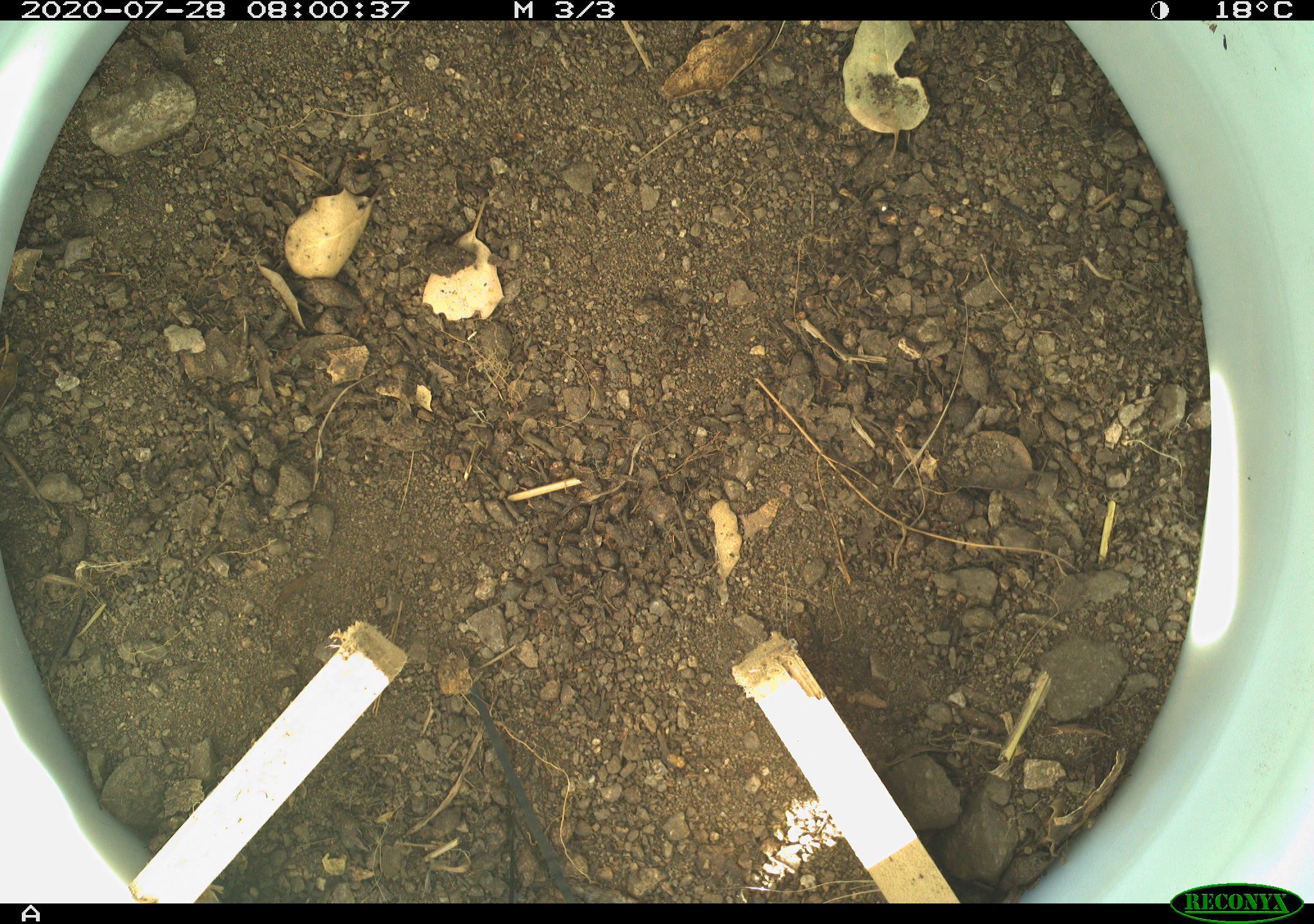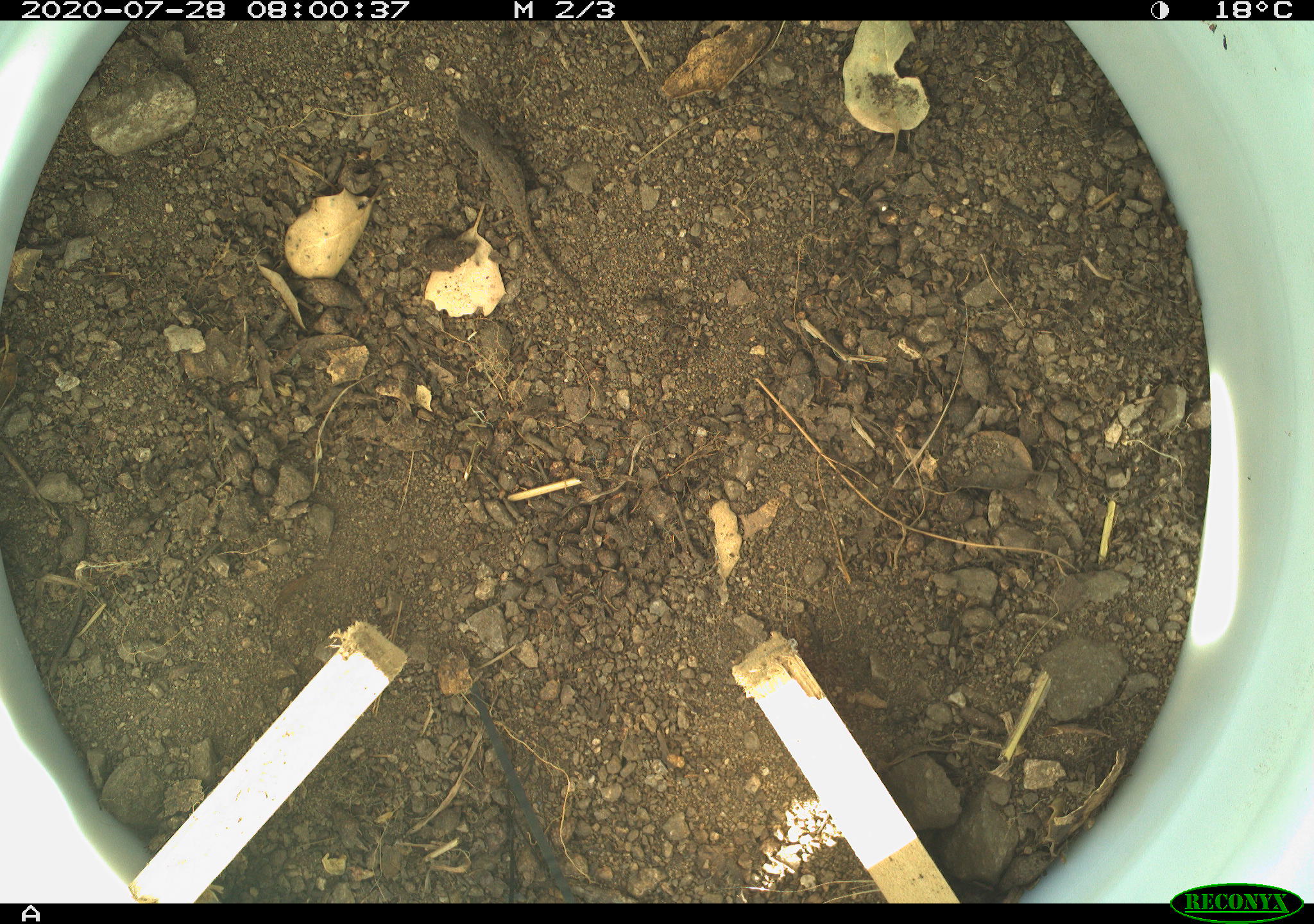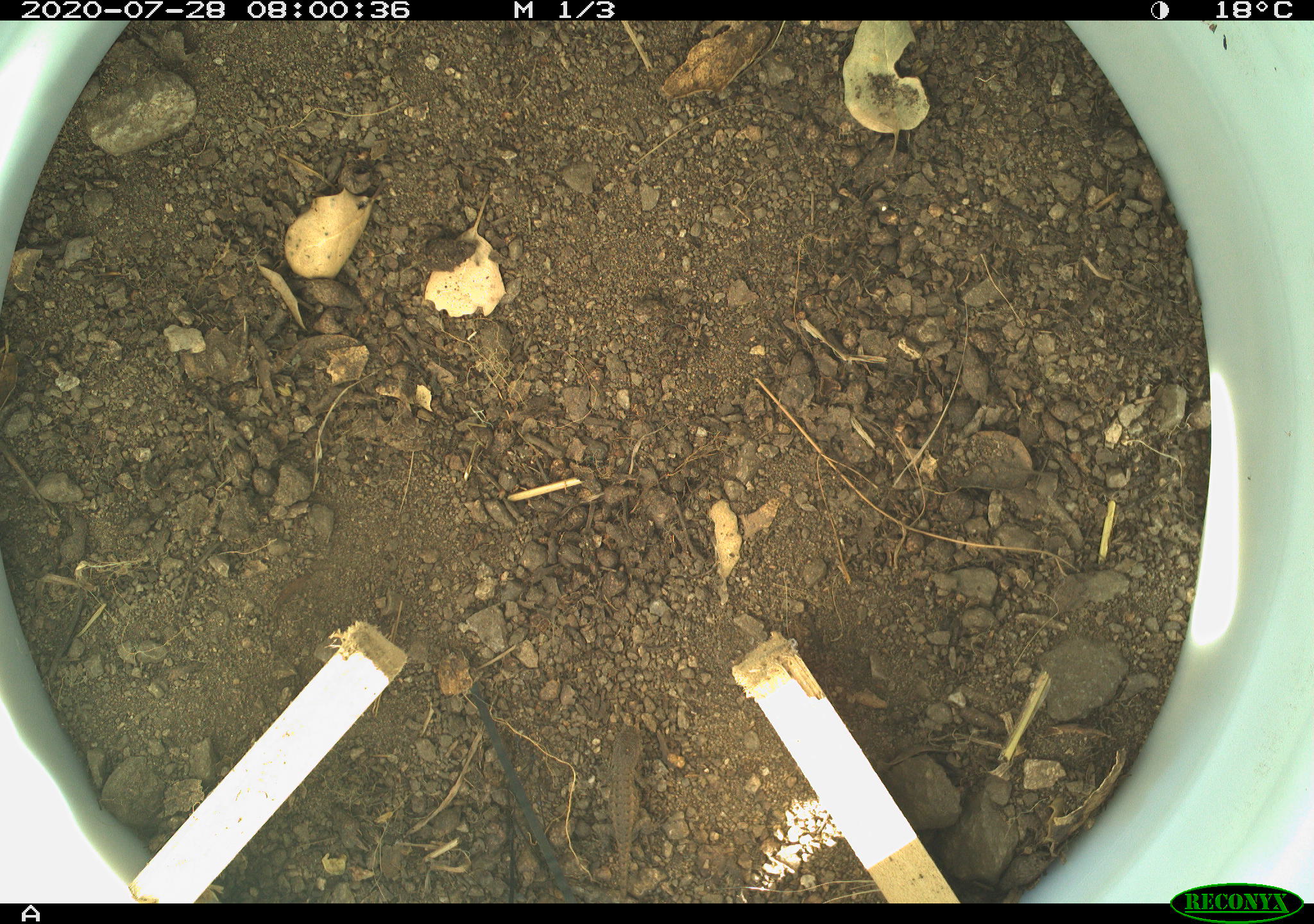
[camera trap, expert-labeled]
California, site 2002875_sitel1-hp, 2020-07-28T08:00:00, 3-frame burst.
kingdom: Animalia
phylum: Chordata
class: Reptilia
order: Squamata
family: Phrynosomatidae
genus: Sceloporus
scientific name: Sceloporus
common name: spiny lizards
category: sceloporus species